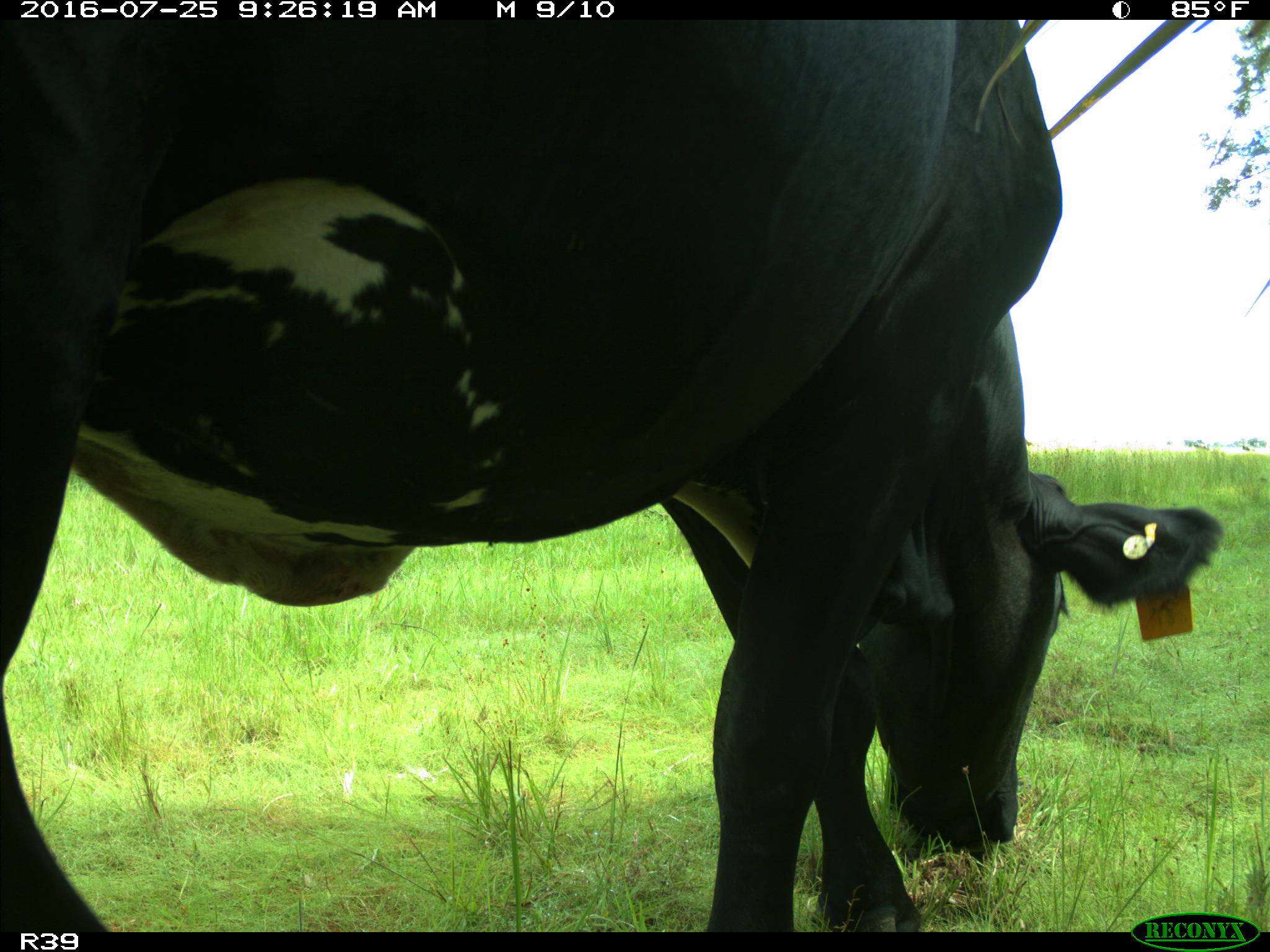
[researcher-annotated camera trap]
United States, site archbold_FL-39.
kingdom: Animalia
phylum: Chordata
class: Mammalia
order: Artiodactyla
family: Bovidae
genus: Bos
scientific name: Bos taurus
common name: domestic cow